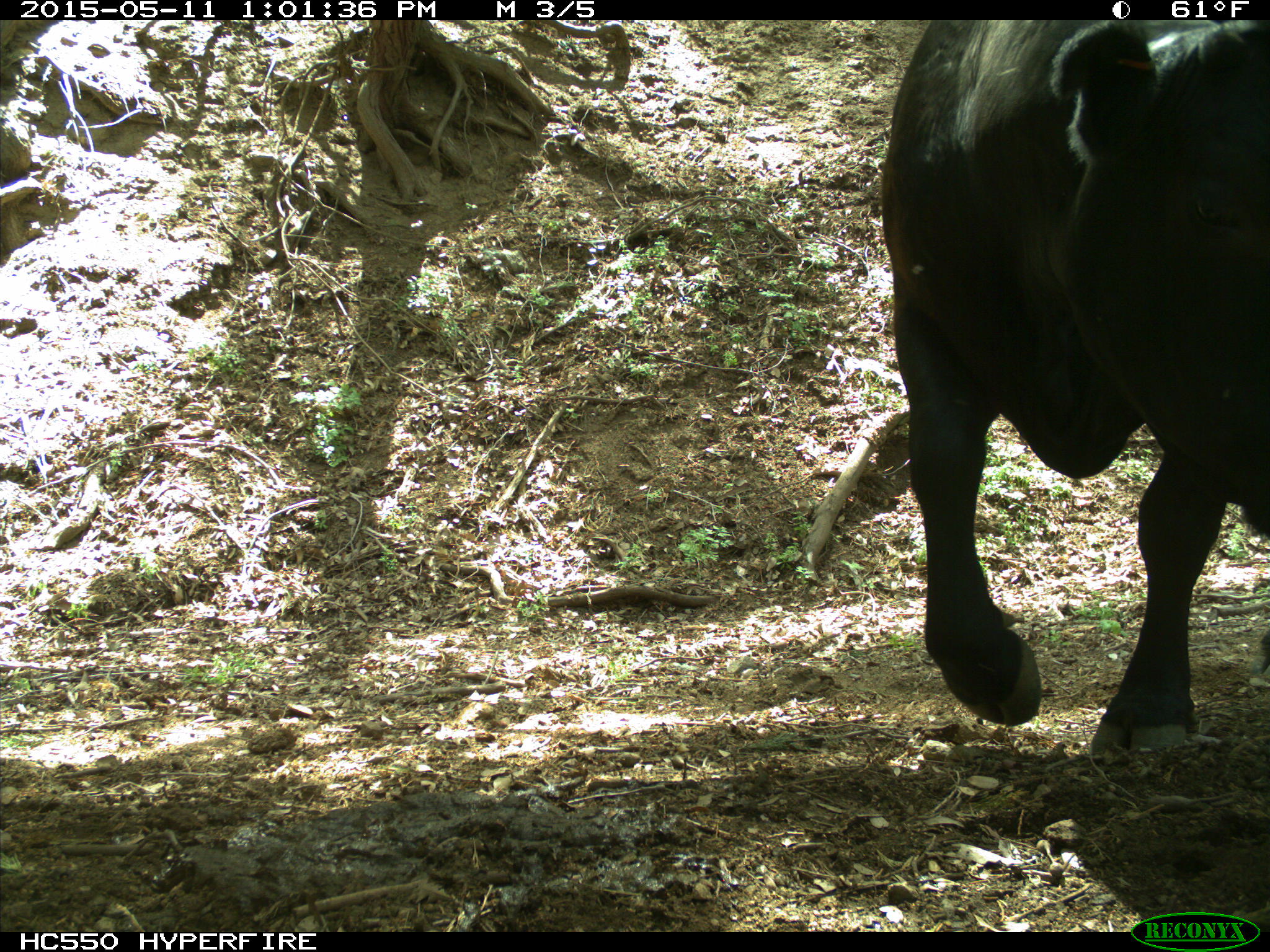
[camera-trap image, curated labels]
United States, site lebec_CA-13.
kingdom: Animalia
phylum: Chordata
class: Mammalia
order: Artiodactyla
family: Bovidae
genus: Bos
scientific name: Bos taurus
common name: domestic cow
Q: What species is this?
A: Bos taurus (domestic cow).